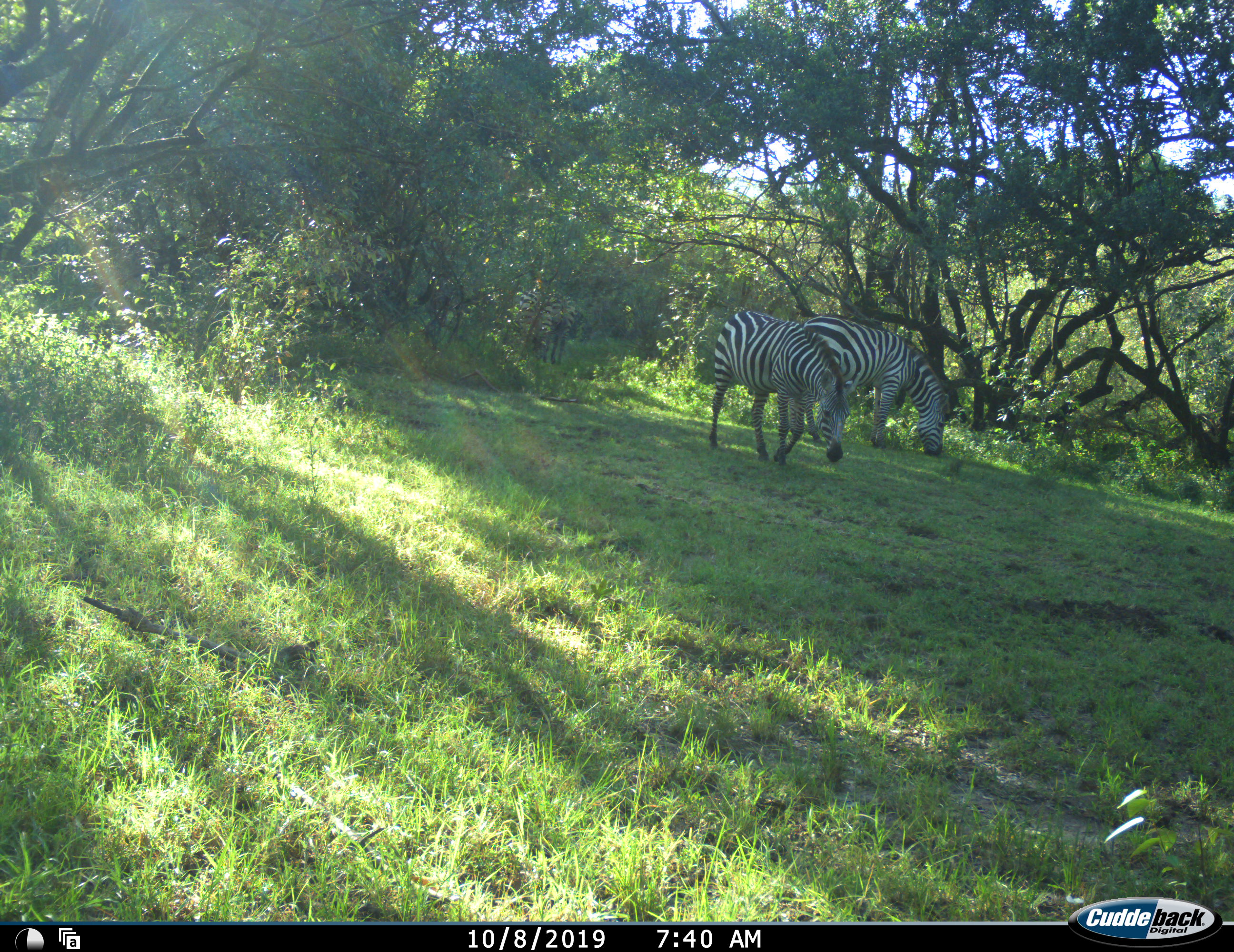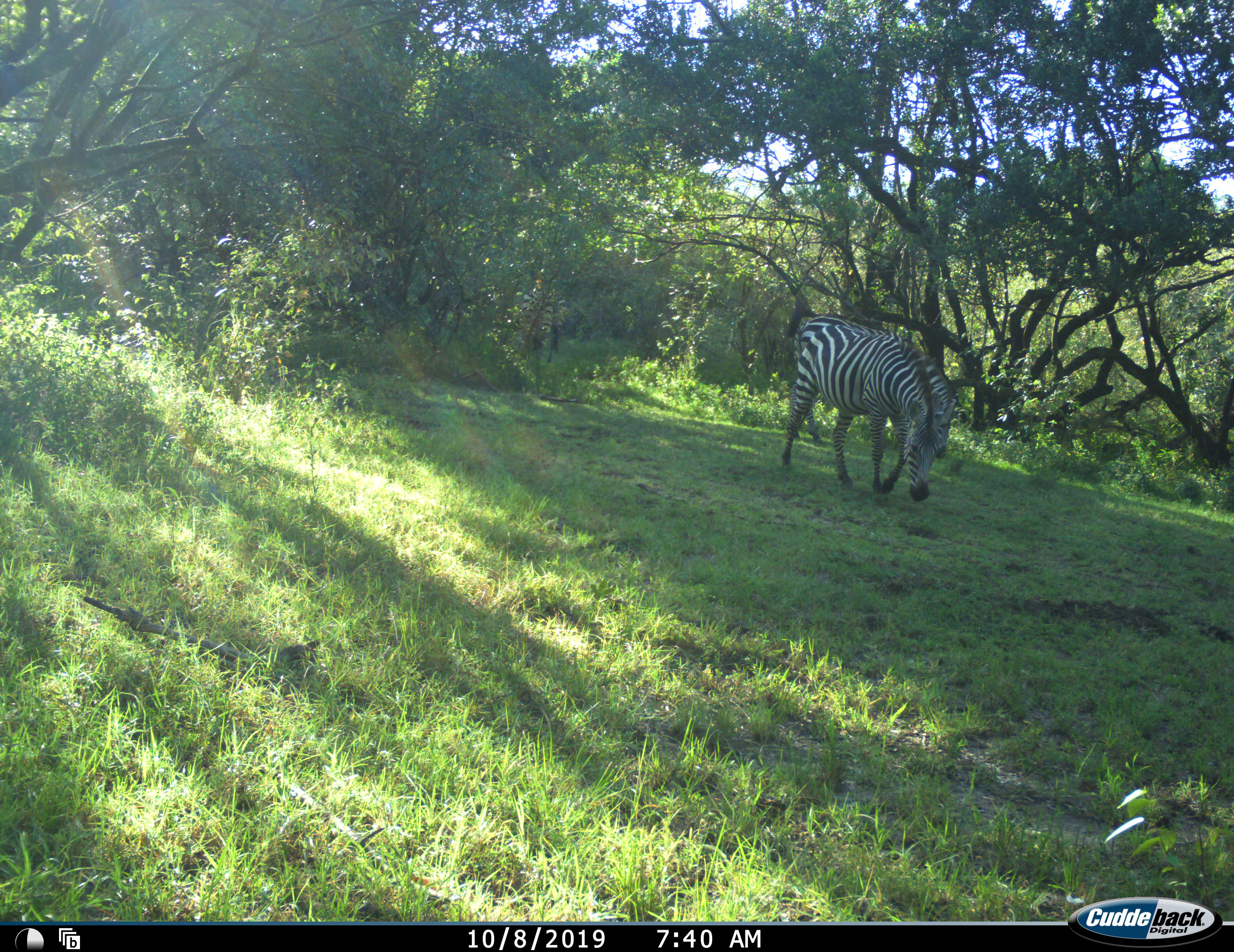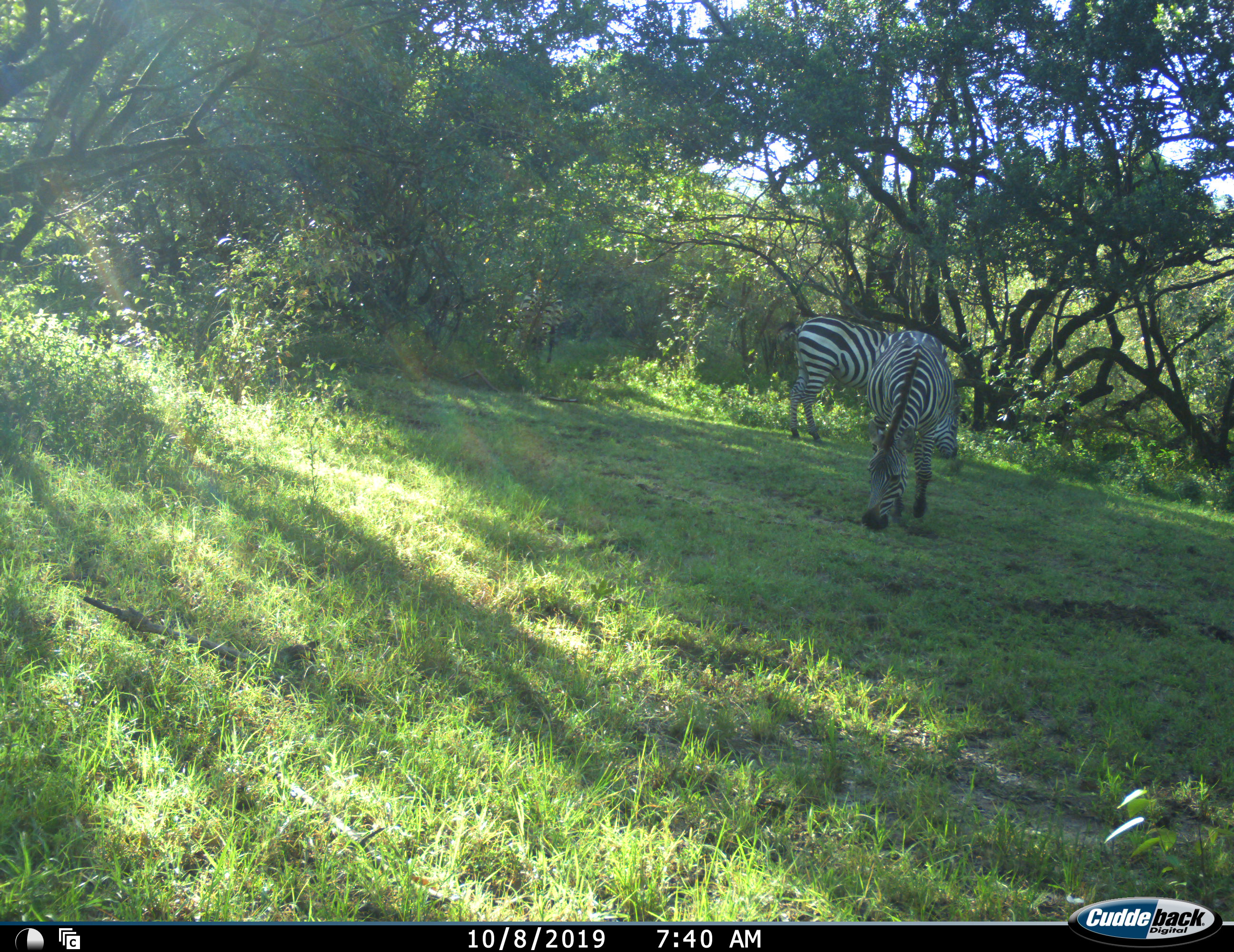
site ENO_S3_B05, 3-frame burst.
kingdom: Animalia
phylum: Chordata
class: Mammalia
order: Perissodactyla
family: Equidae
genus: Equus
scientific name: Equus quagga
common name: plains zebra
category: zebraplains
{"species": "zebraplains (plains zebra) (Equus quagga)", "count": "3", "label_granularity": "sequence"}